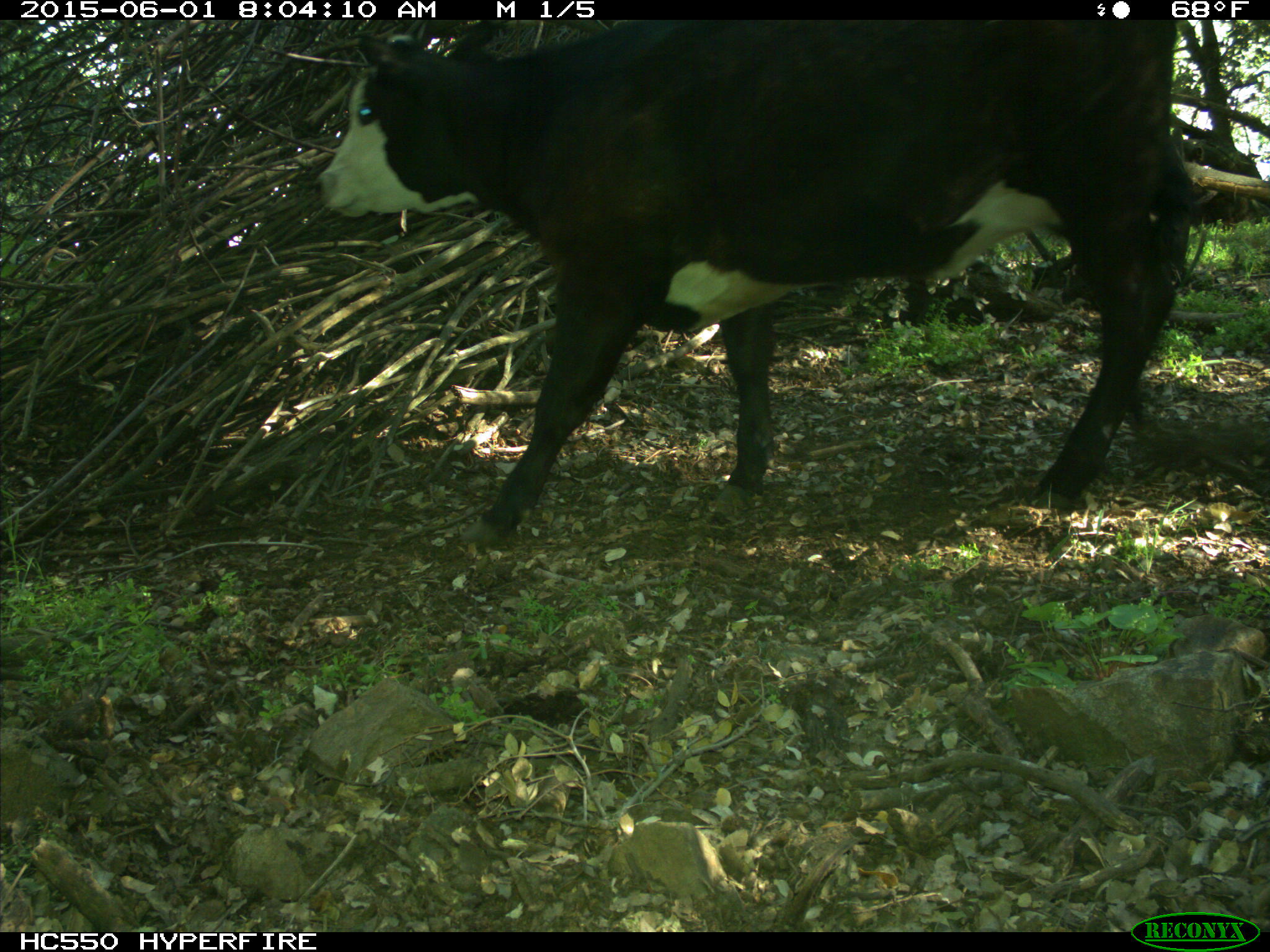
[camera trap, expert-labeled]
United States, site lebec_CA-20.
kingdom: Animalia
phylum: Chordata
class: Mammalia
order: Artiodactyla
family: Bovidae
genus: Bos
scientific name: Bos taurus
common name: domestic cow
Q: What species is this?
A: Bos taurus (domestic cow).